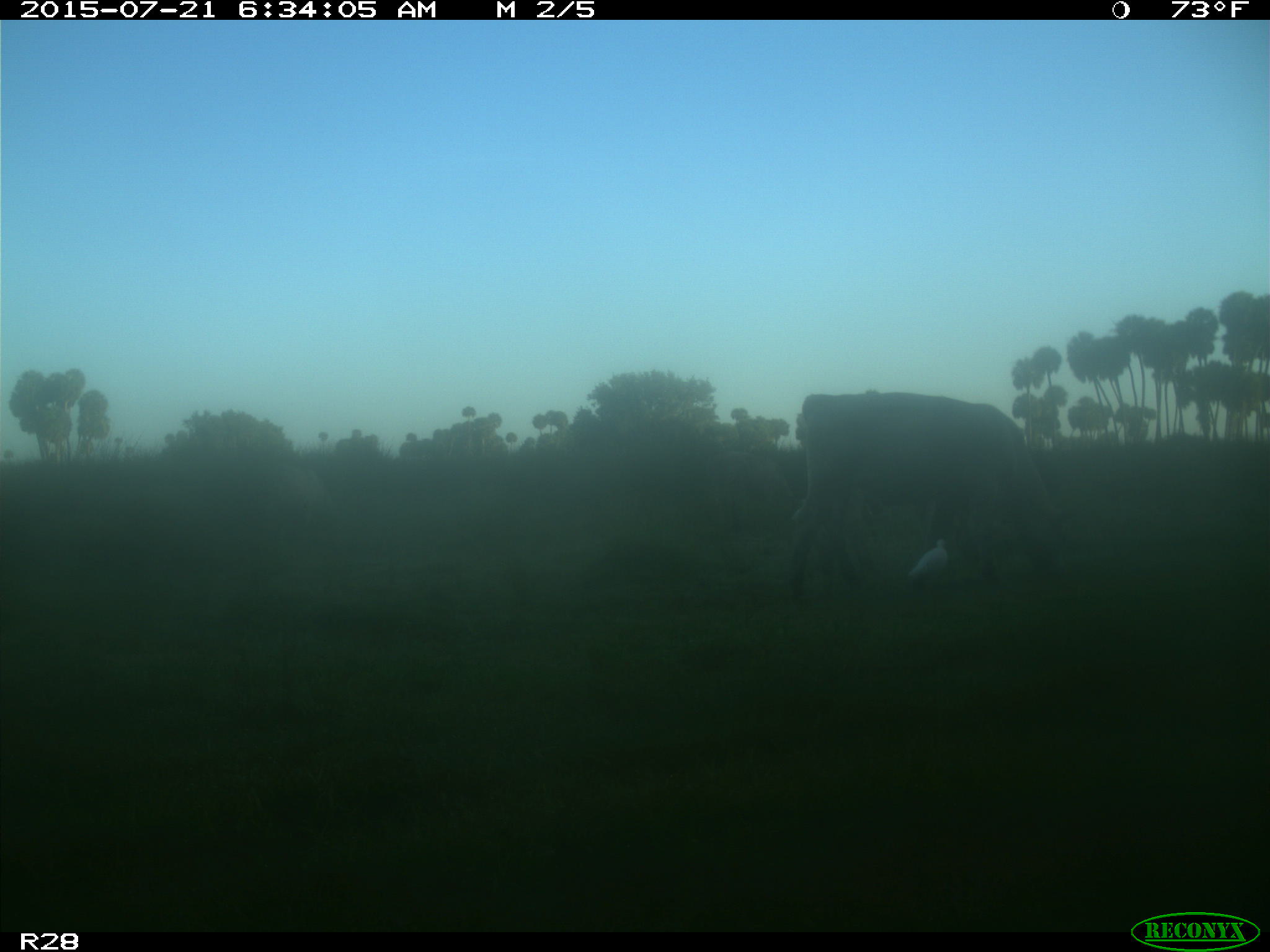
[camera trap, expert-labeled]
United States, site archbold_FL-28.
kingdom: Animalia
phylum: Chordata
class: Mammalia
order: Artiodactyla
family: Bovidae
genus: Bos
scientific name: Bos taurus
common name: domestic cow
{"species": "Bos taurus (domestic cow)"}